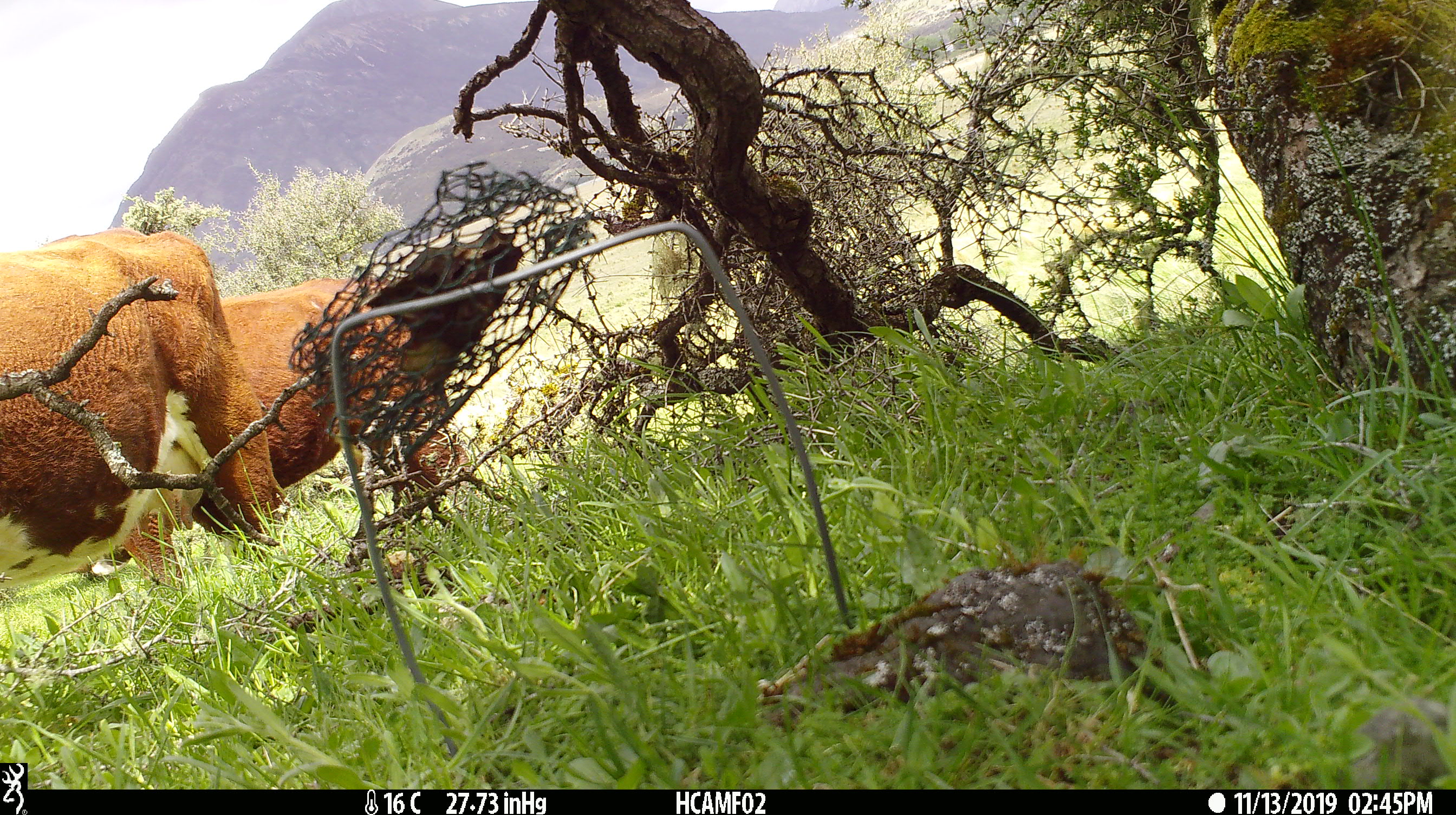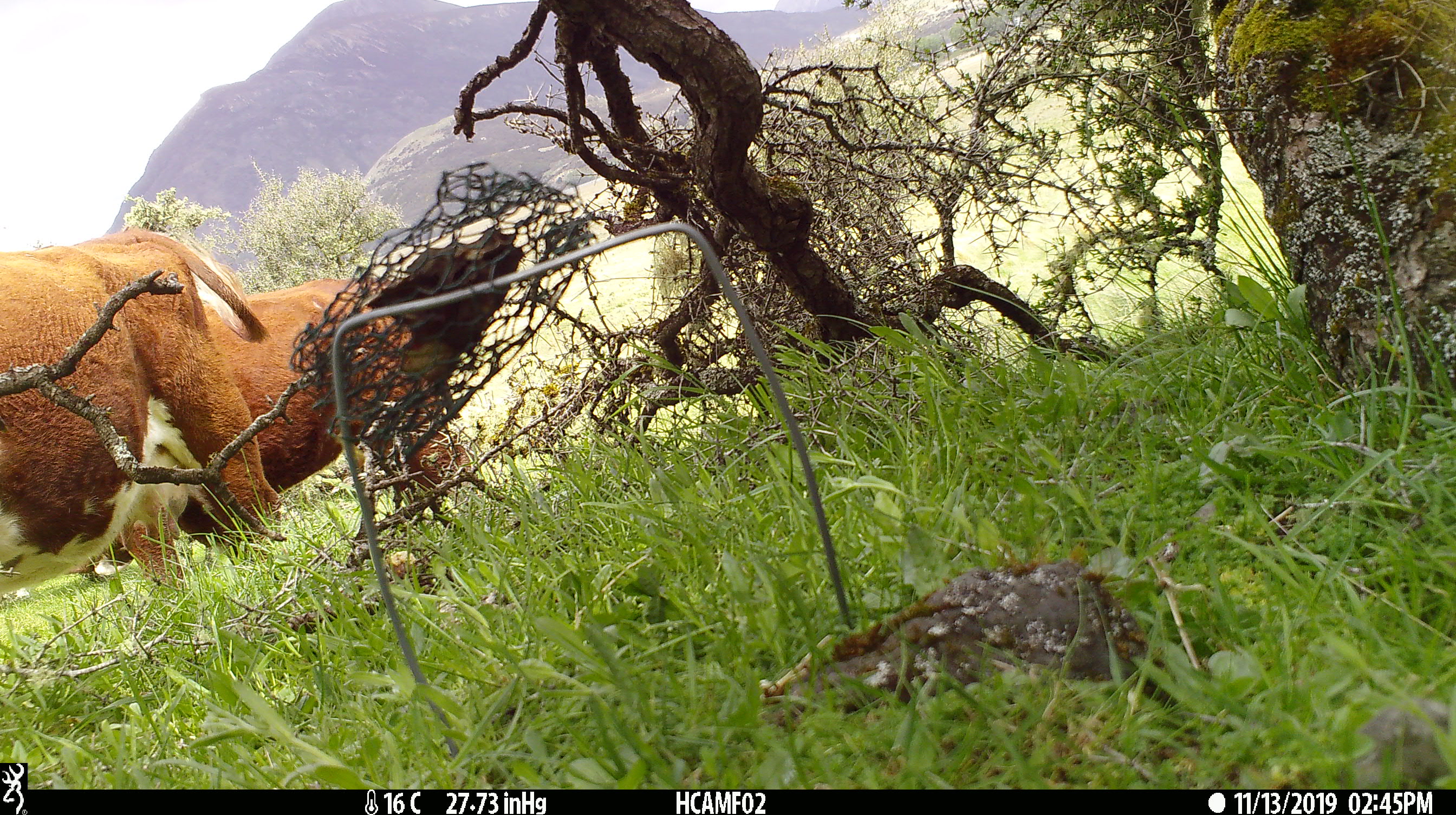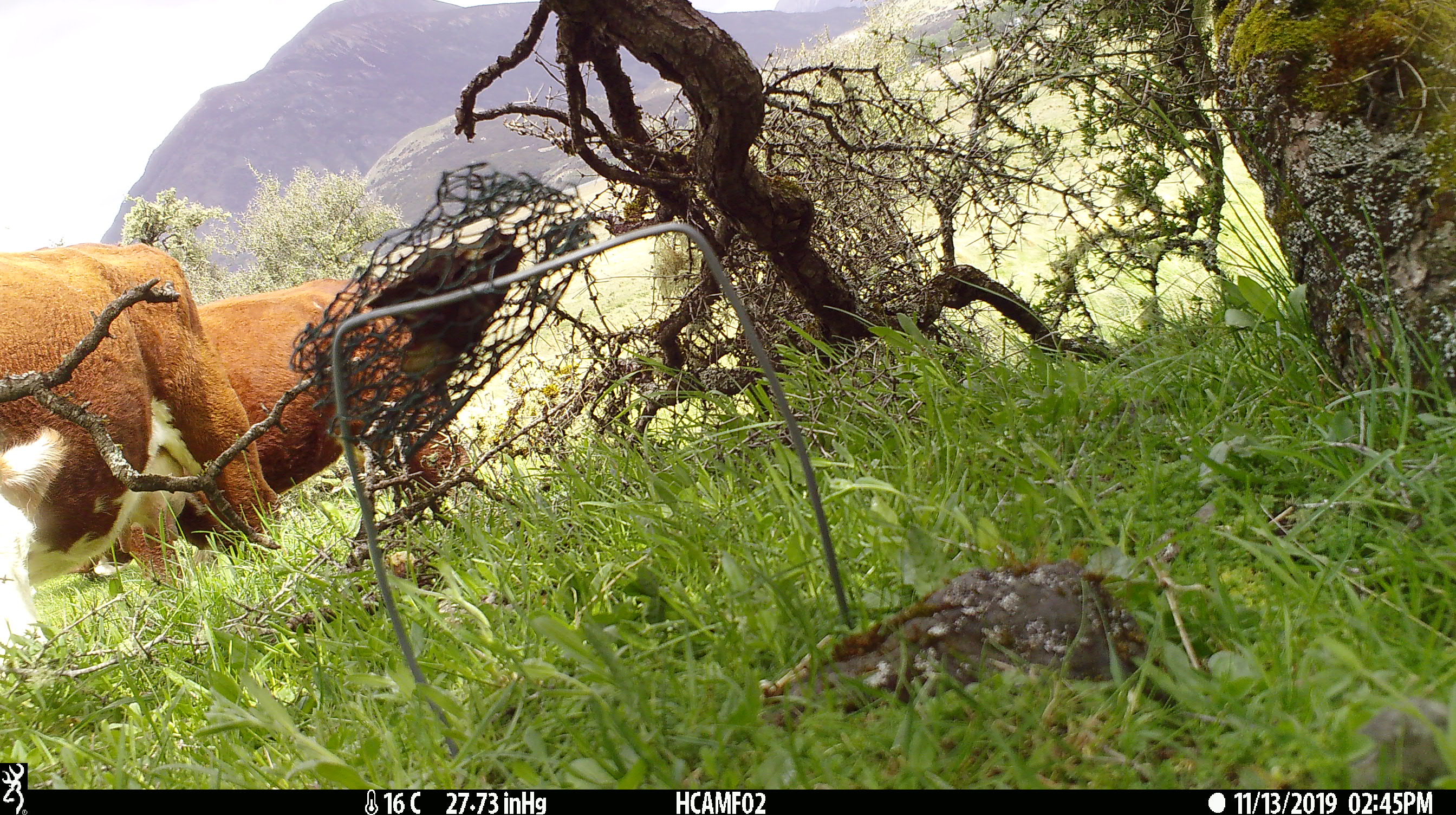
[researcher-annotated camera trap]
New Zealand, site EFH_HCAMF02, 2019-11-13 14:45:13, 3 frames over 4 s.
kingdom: Animalia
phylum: Chordata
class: Mammalia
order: Artiodactyla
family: Bovidae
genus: Bos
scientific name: Bos taurus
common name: domestic cow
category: cow